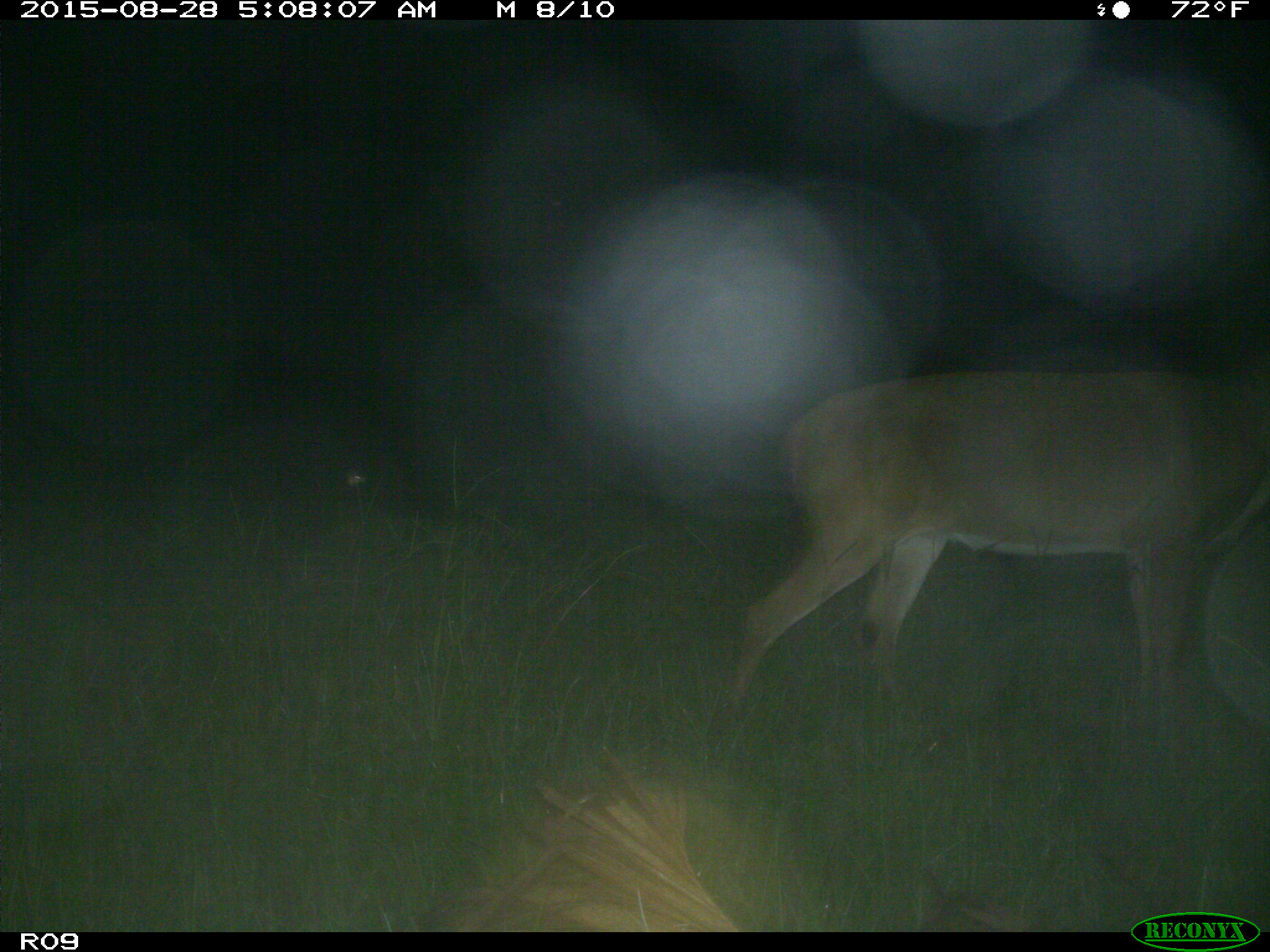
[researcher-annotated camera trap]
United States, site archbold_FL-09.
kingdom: Animalia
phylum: Chordata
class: Mammalia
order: Artiodactyla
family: Cervidae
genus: Odocoileus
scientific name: Odocoileus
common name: deer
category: unidentified deer